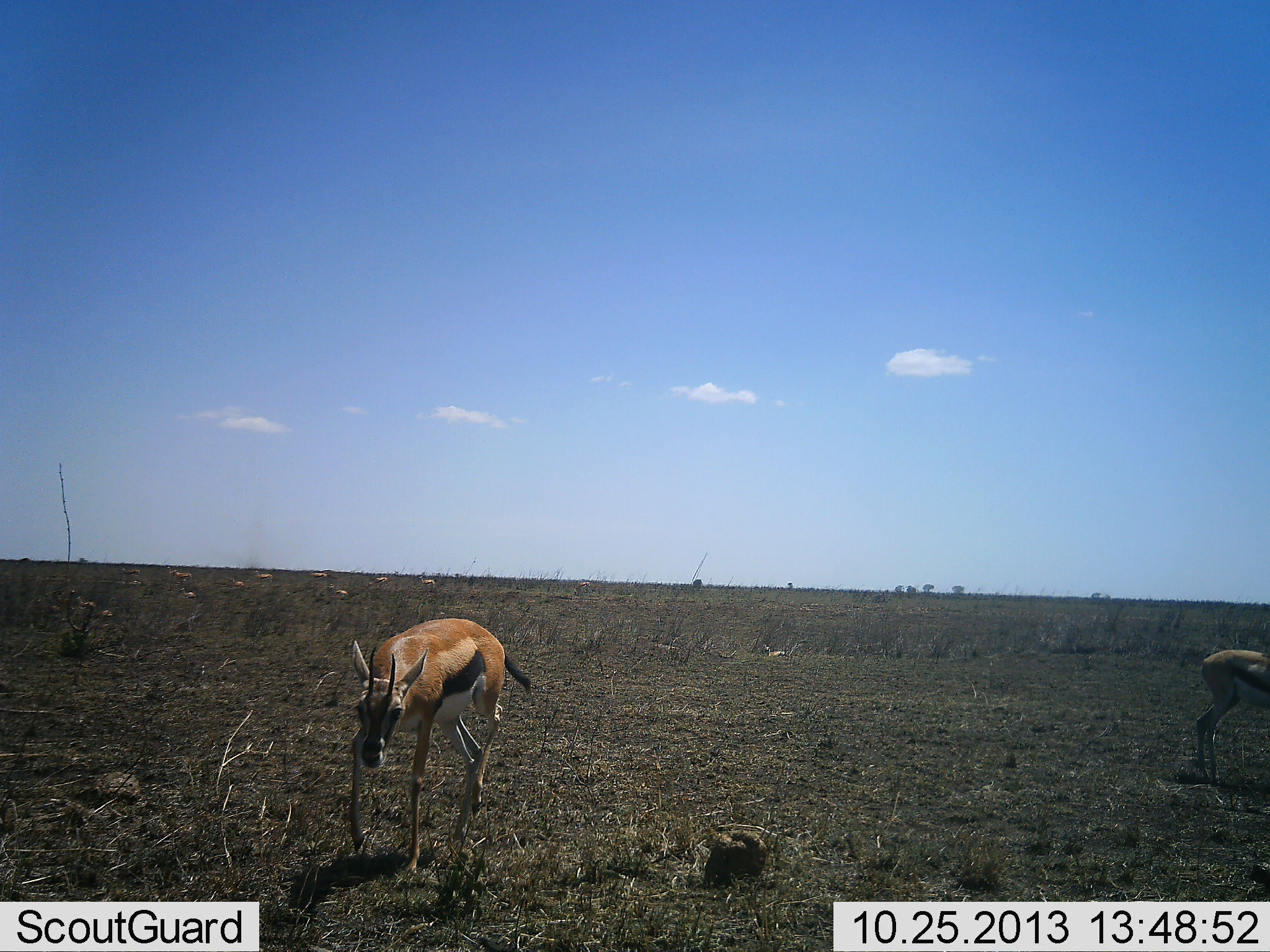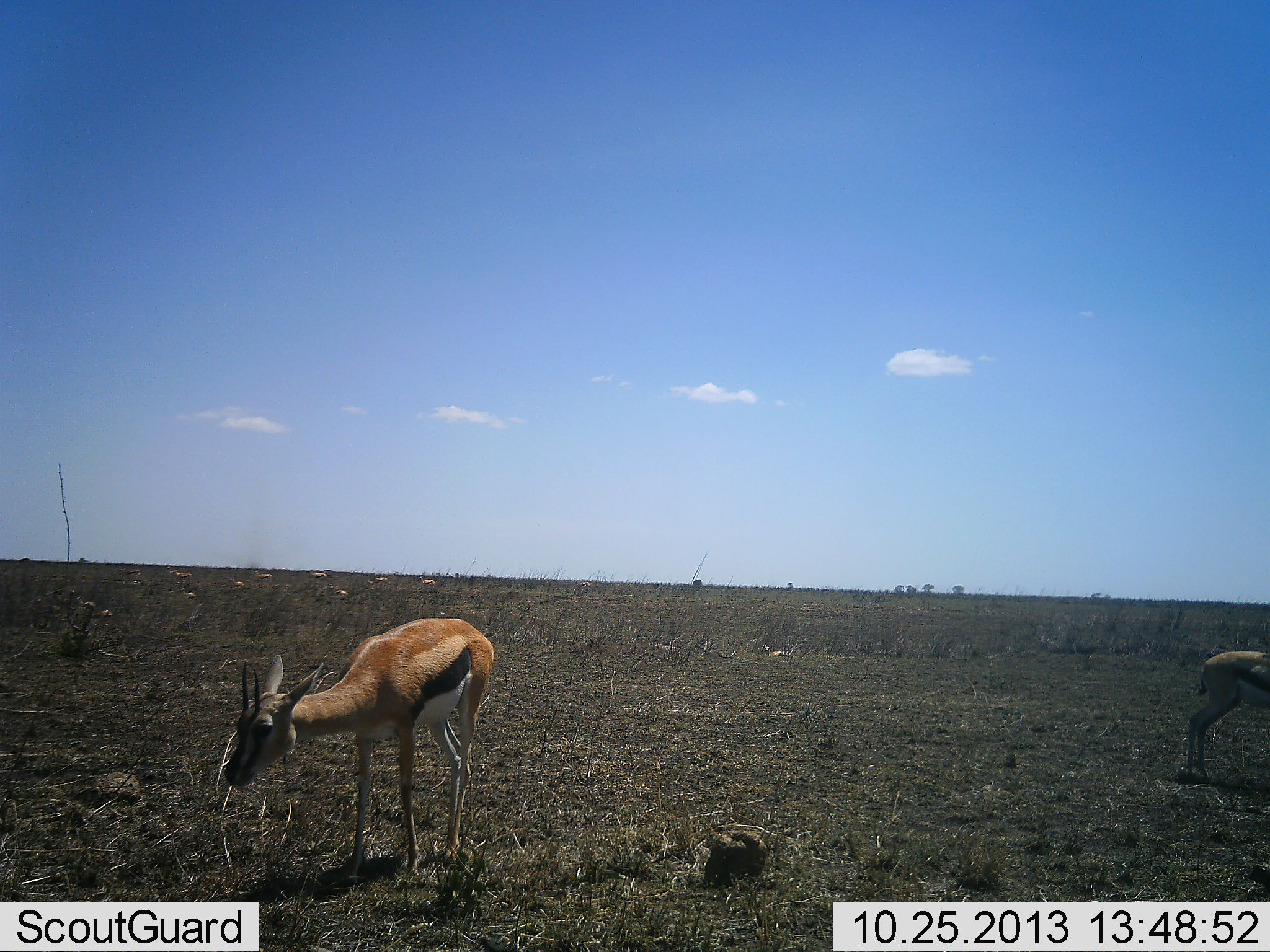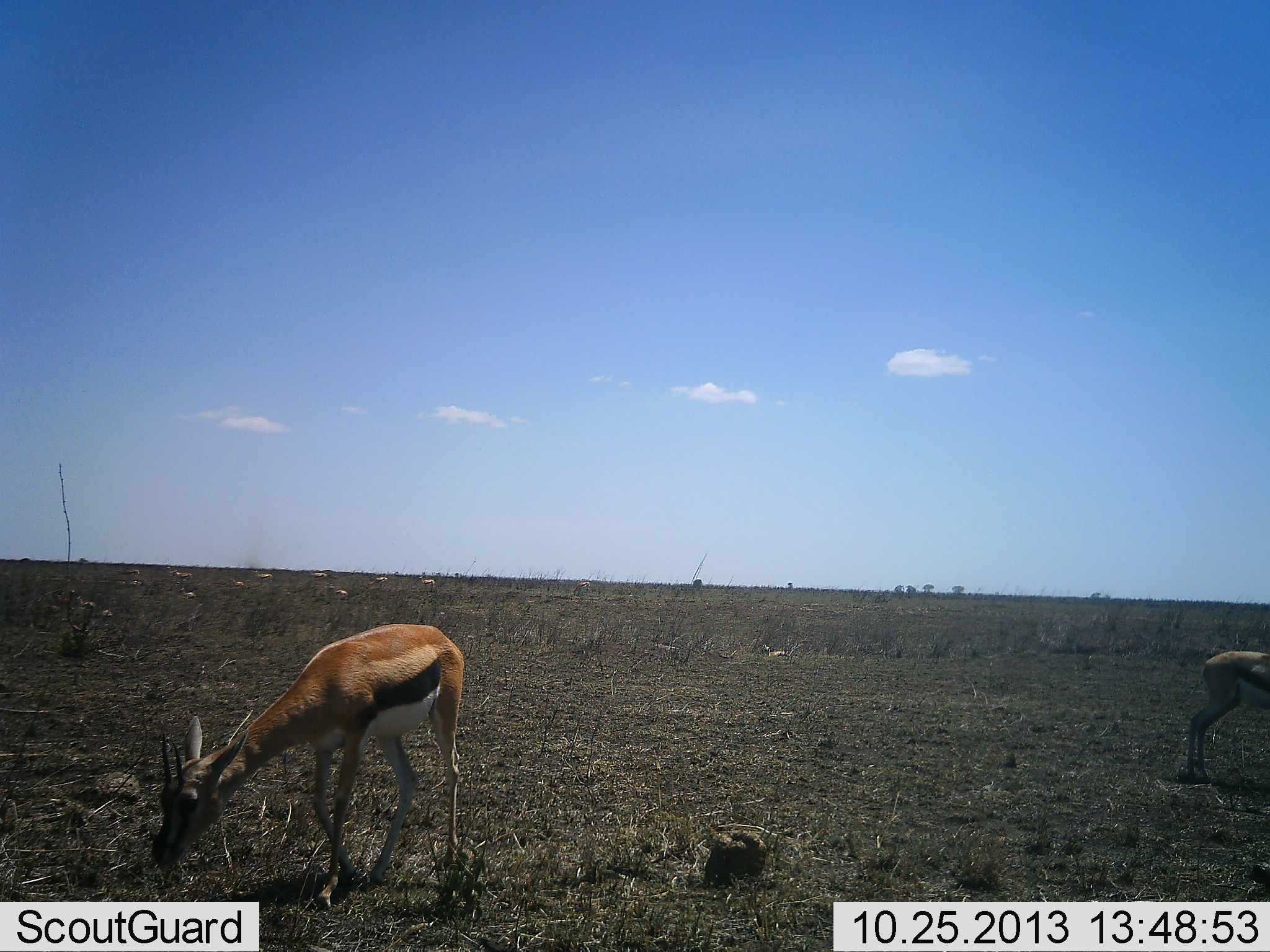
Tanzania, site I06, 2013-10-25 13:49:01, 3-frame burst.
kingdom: Animalia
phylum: Chordata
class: Mammalia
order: Artiodactyla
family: Bovidae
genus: Eudorcas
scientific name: Eudorcas thomsonii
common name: thomson's gazelle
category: gazellethomsons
Gazellethomsons (thomson's gazelle) (Eudorcas thomsonii), count 2. Behavior (volunteer vote fractions): standing 46%, resting 0%, moving 21%, interacting 0%. Young present (vote fraction): 0%. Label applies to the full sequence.